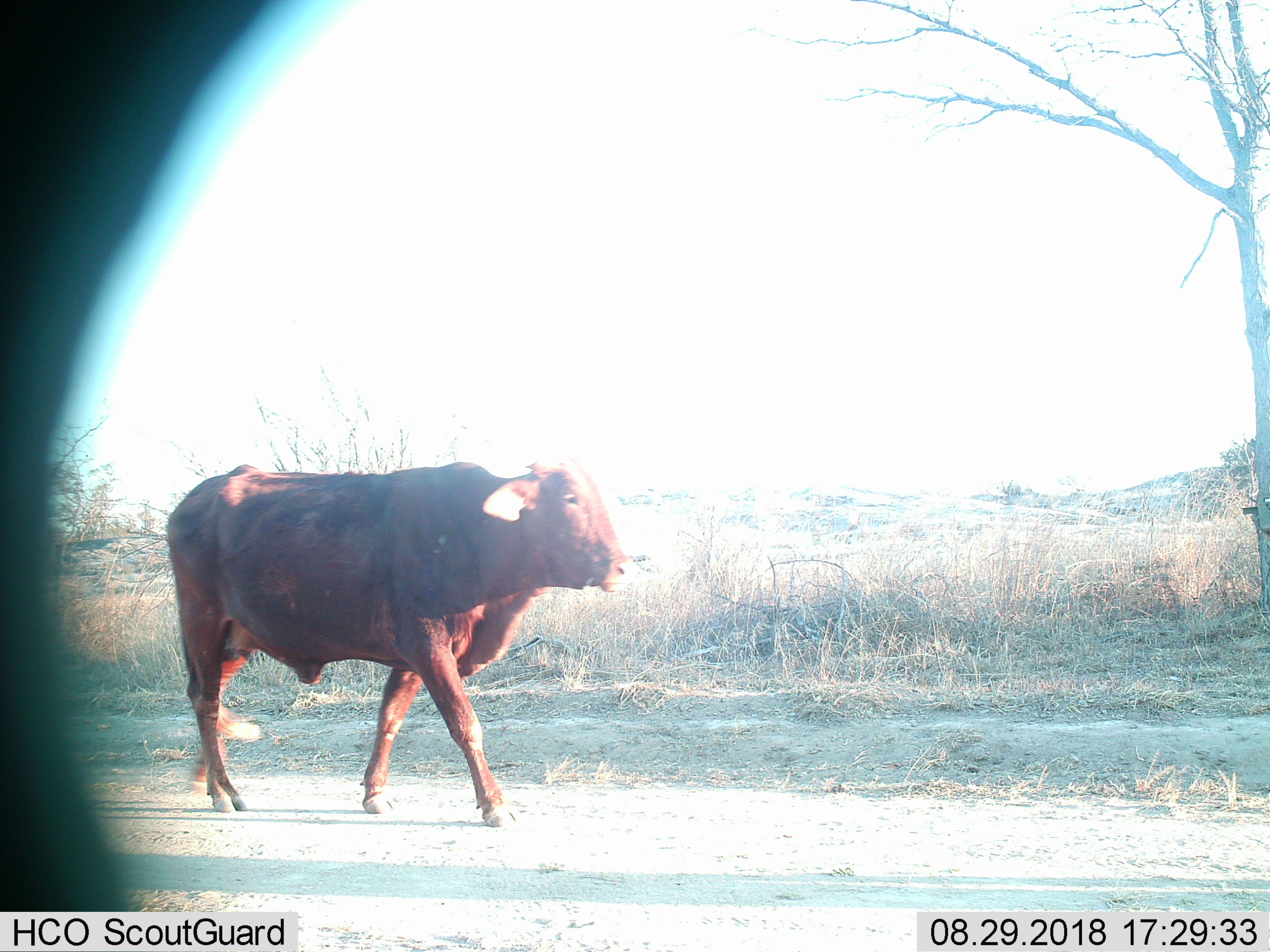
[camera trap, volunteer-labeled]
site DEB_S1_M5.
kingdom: Animalia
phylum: Chordata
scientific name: Vertebrata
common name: domestic animal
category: domesticanimal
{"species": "domesticanimal (domestic animal) (Vertebrata)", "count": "1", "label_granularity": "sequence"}